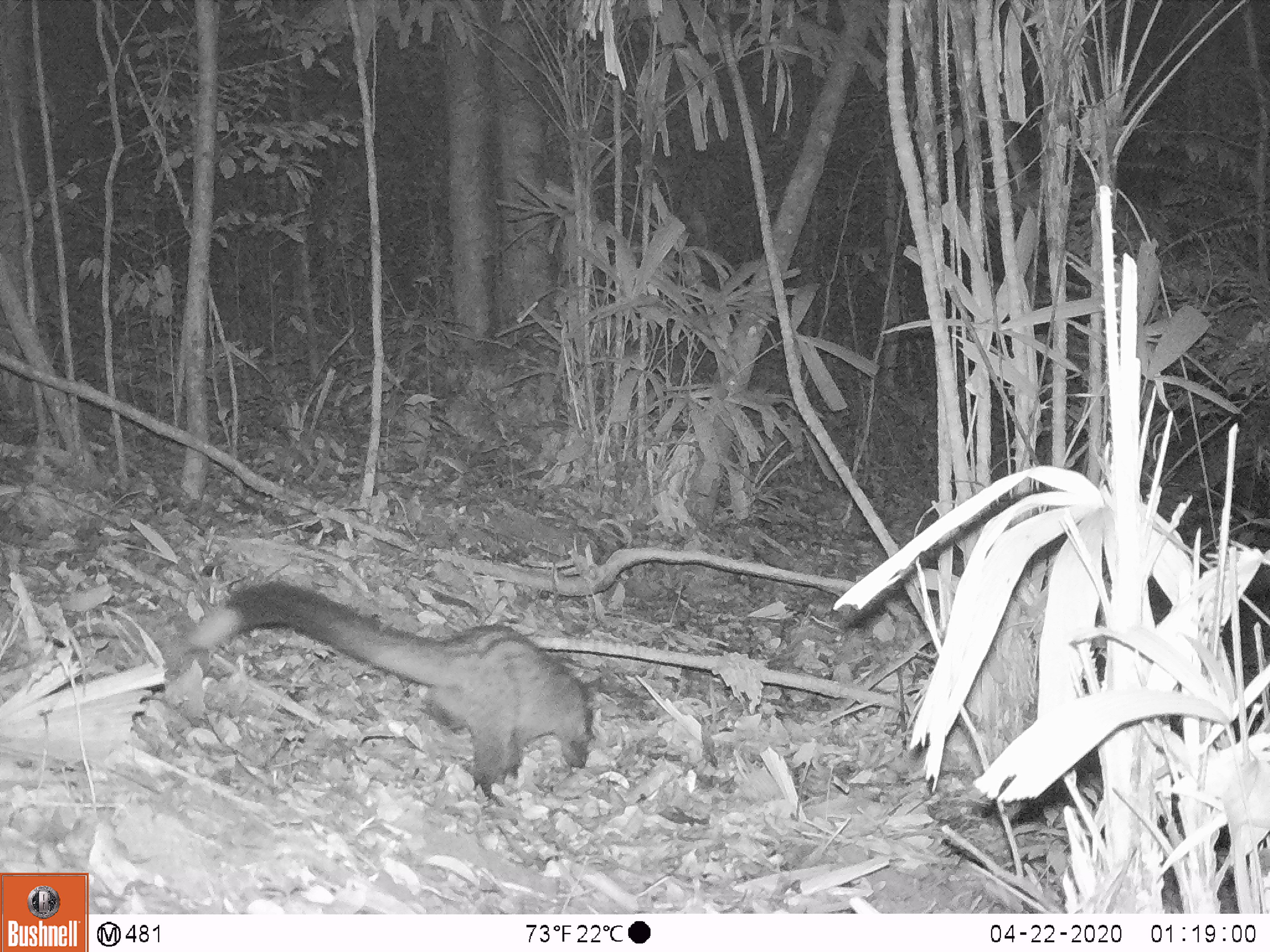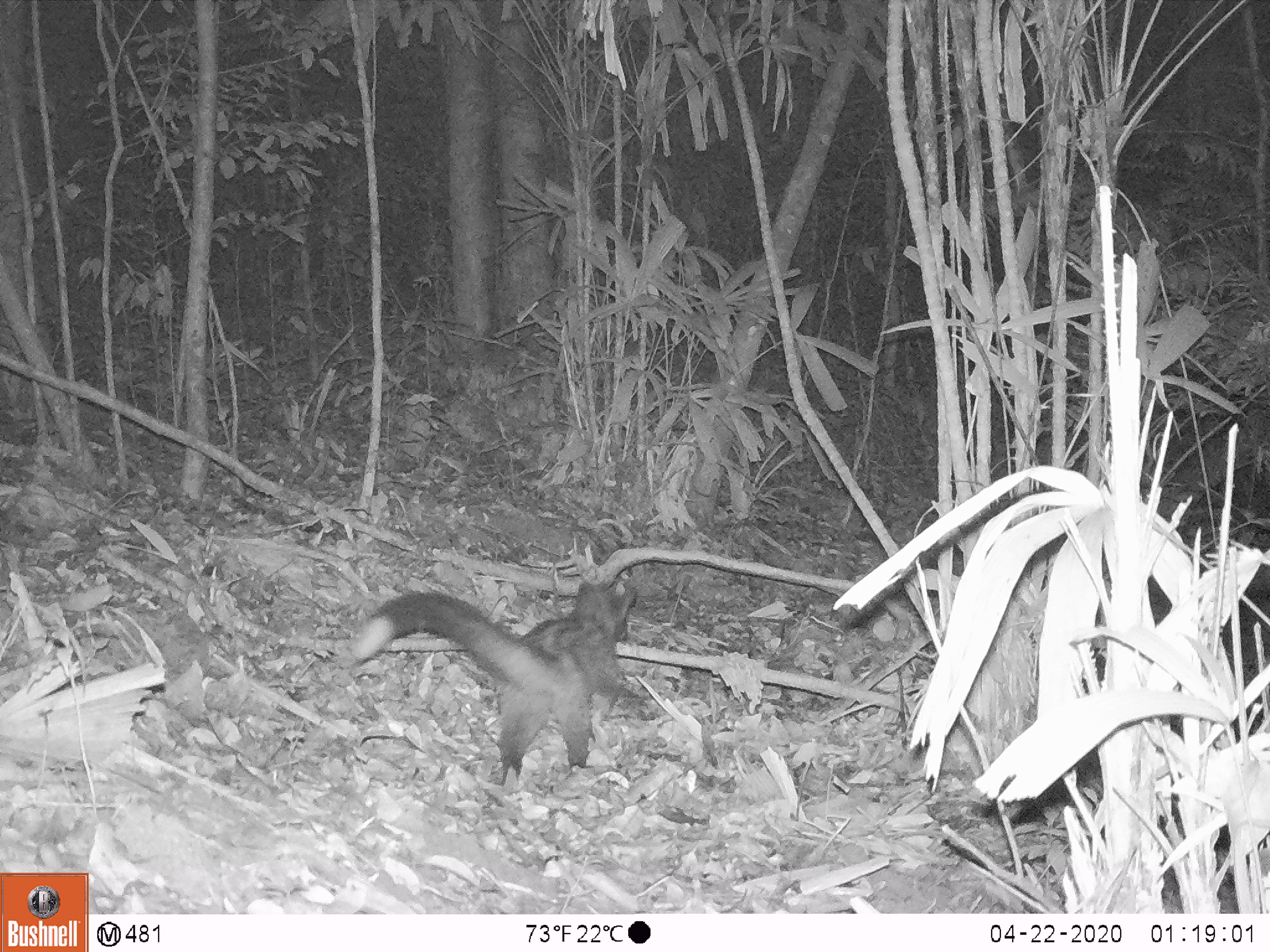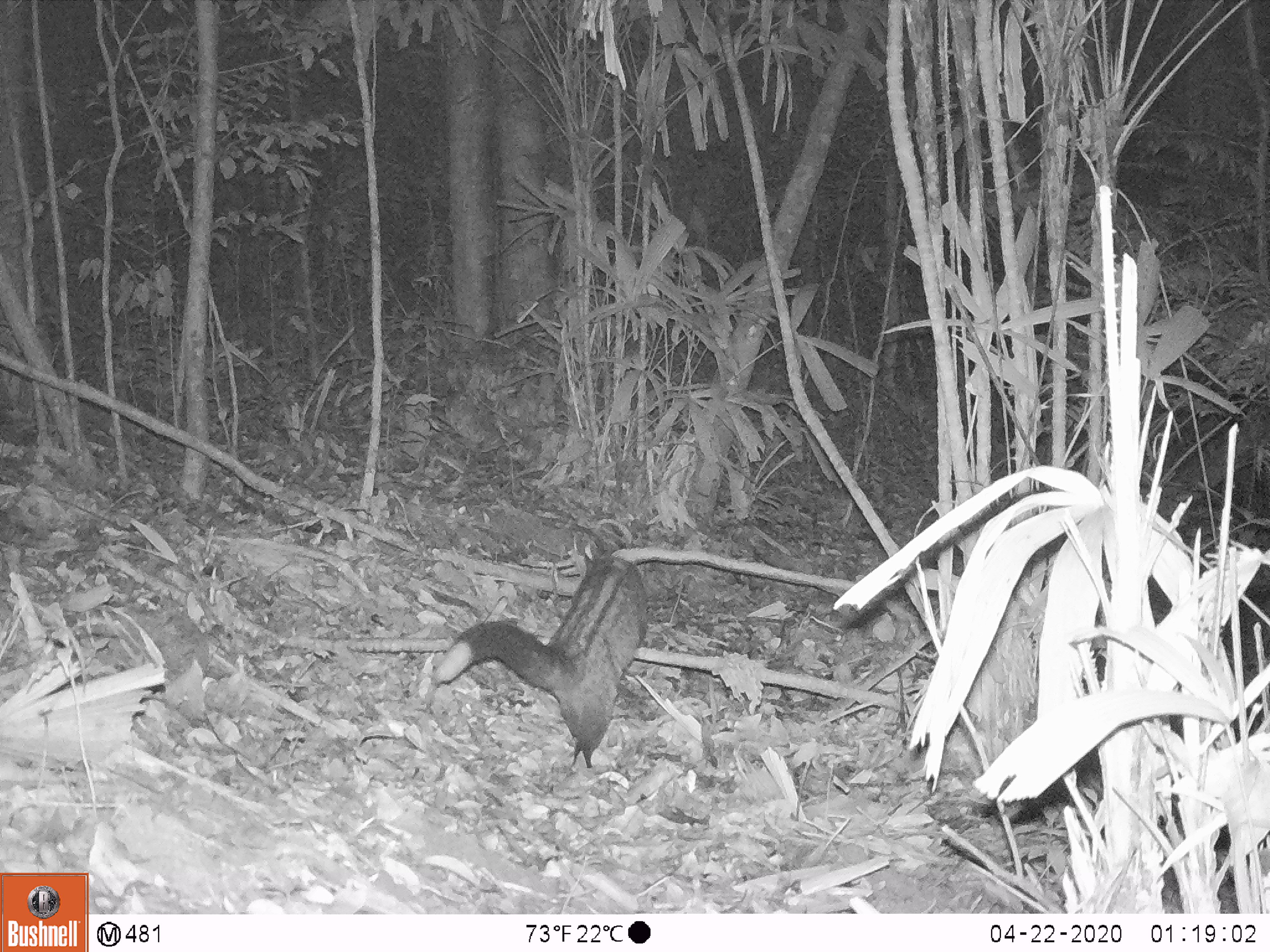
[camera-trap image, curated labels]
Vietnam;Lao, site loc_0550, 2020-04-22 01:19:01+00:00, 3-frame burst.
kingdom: Animalia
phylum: Chordata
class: Mammalia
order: Carnivora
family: Viverridae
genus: Paradoxurus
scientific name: Paradoxurus hermaphroditus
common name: common palm civet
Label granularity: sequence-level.